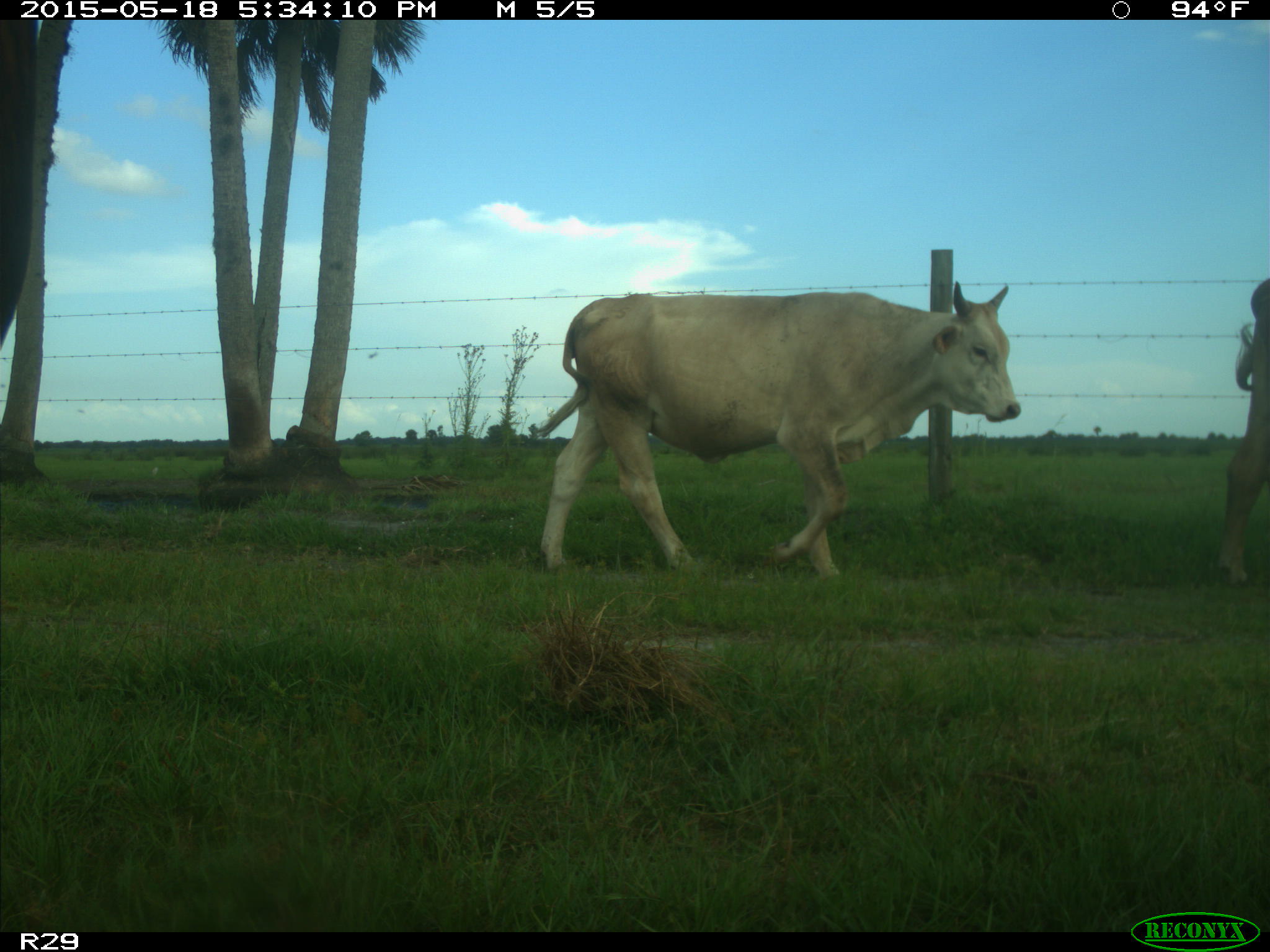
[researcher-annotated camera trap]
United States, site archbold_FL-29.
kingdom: Animalia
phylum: Chordata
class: Mammalia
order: Artiodactyla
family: Bovidae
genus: Bos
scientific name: Bos taurus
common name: domestic cow